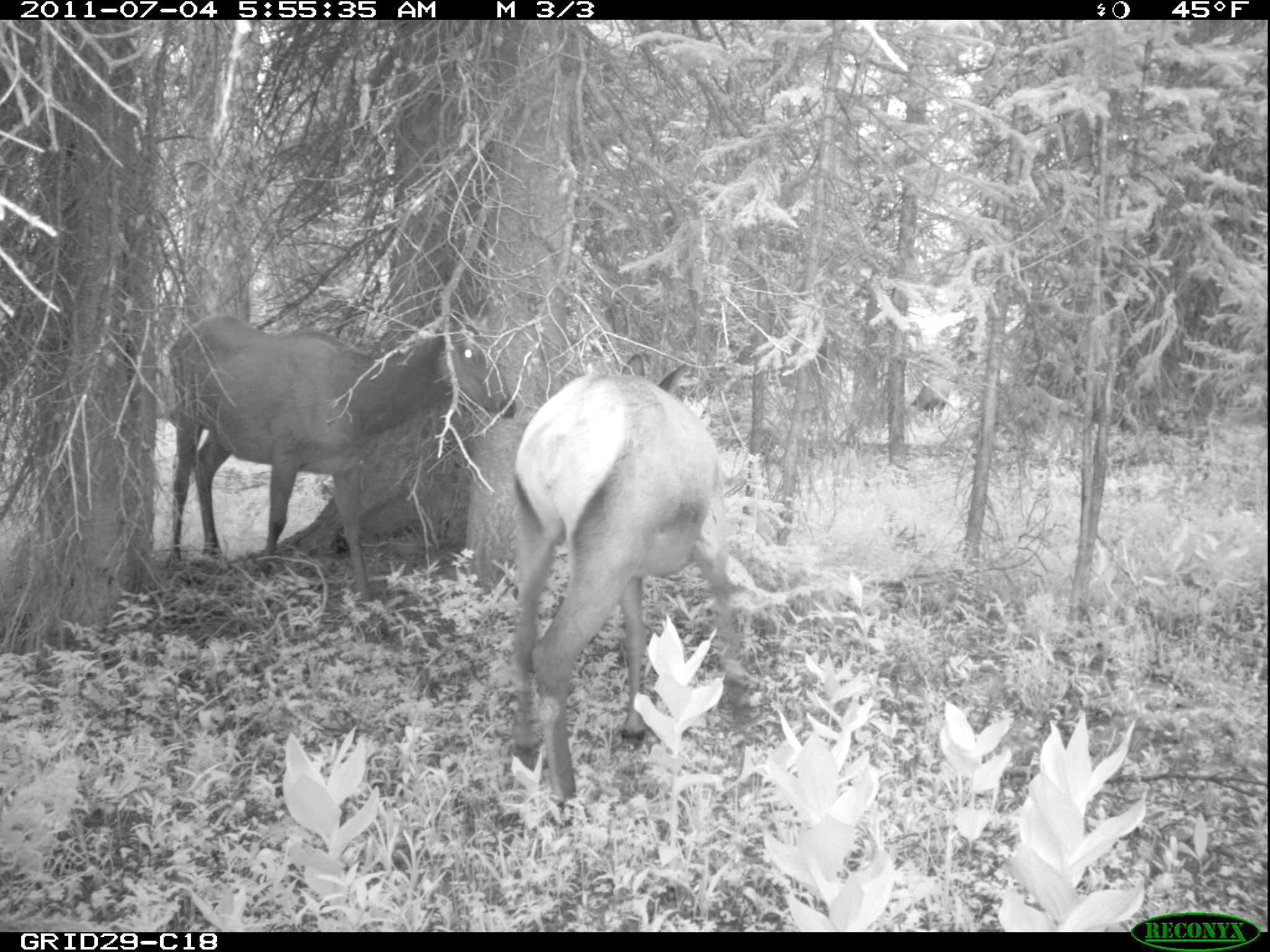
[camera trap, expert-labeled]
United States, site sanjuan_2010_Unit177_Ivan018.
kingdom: Animalia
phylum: Chordata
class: Mammalia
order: Artiodactyla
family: Cervidae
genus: Cervus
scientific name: Cervus elaphus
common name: red deer